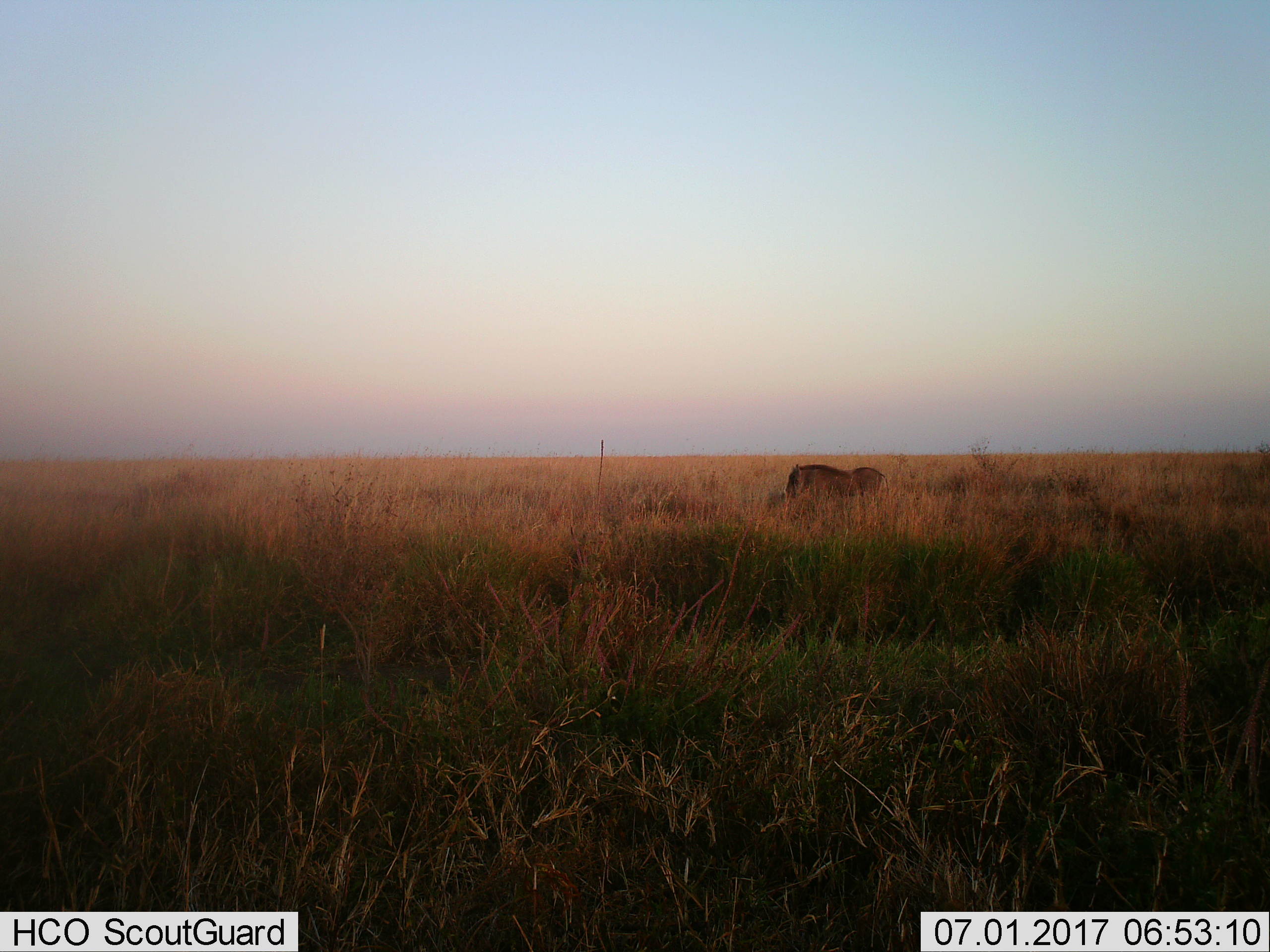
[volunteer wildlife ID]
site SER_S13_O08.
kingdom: Animalia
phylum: Chordata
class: Mammalia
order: Artiodactyla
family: Suidae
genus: Phacochoerus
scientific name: Phacochoerus africanus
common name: warthog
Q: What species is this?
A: Warthog (Phacochoerus africanus).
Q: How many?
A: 1.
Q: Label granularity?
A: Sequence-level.